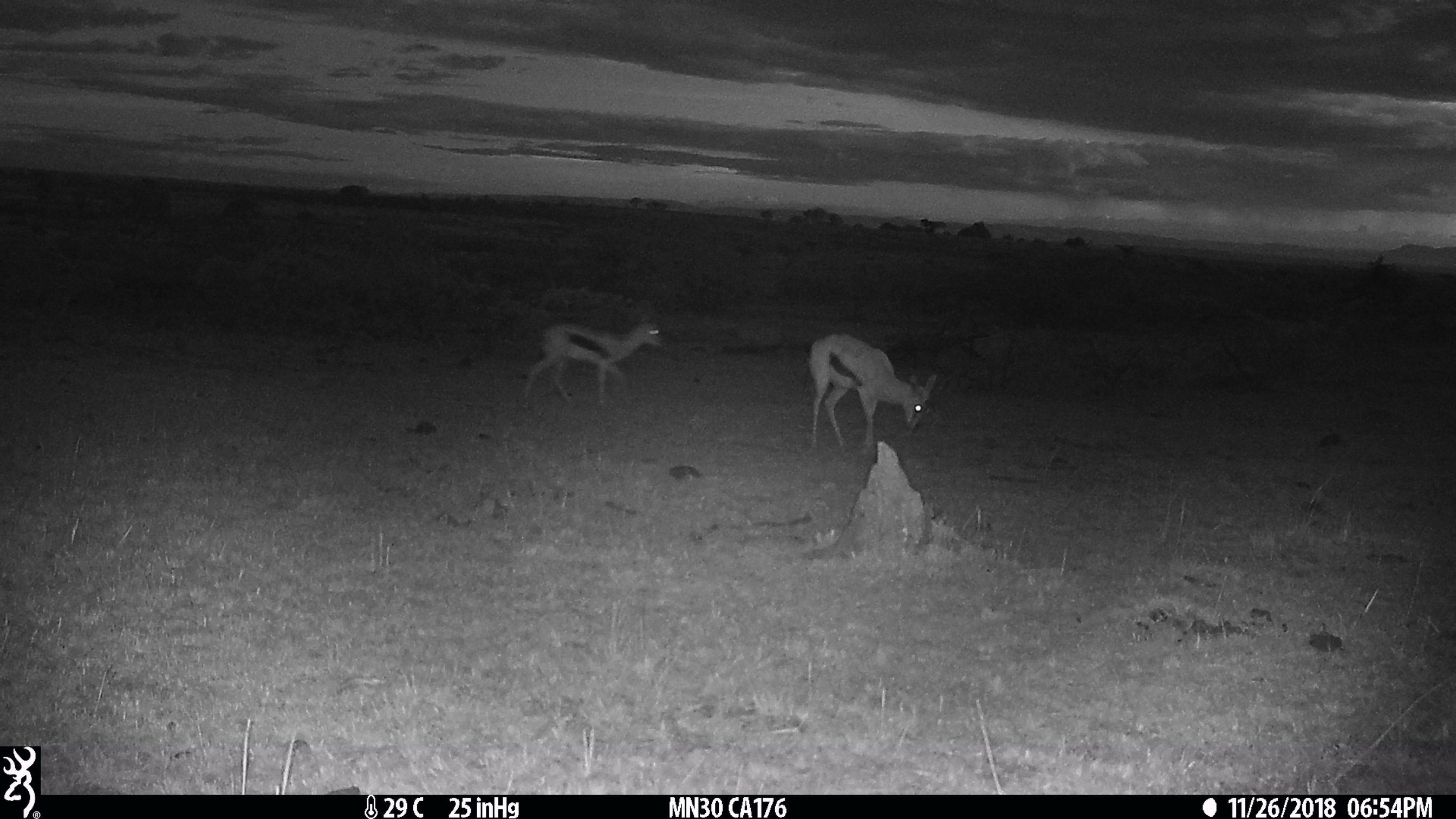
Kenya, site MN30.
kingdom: Animalia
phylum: Chordata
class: Mammalia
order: Artiodactyla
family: Bovidae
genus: Eudorcas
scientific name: Eudorcas thomsonii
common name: thomon's gazelle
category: gazelle thomsons